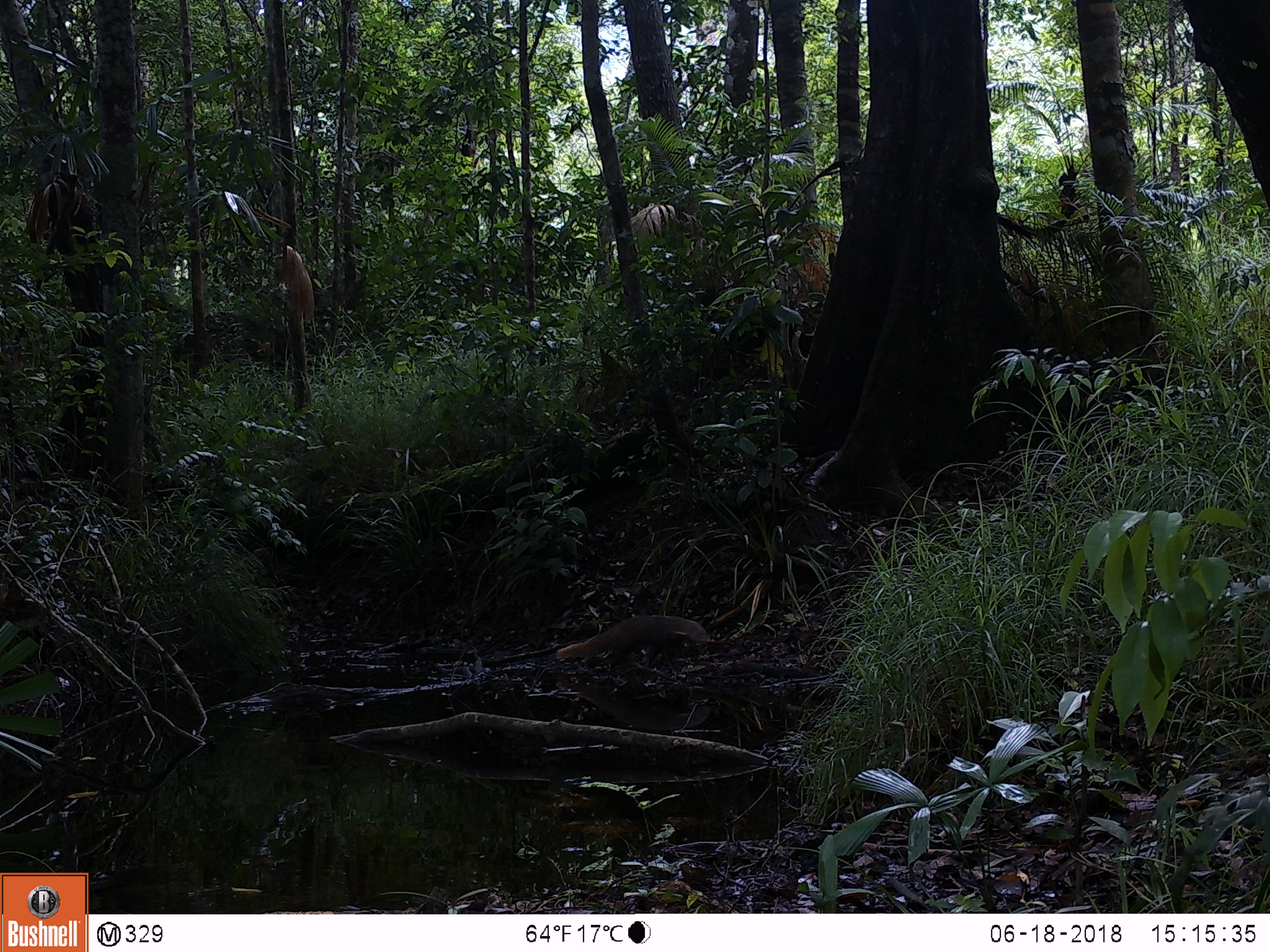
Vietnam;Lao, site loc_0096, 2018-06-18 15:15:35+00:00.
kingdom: Animalia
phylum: Chordata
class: Mammalia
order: Carnivora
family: Herpestidae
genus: Urva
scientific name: Urva urva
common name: crab-eating mongoose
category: crab eating mongoose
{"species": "crab eating mongoose (crab-eating mongoose) (Urva urva)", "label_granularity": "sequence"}